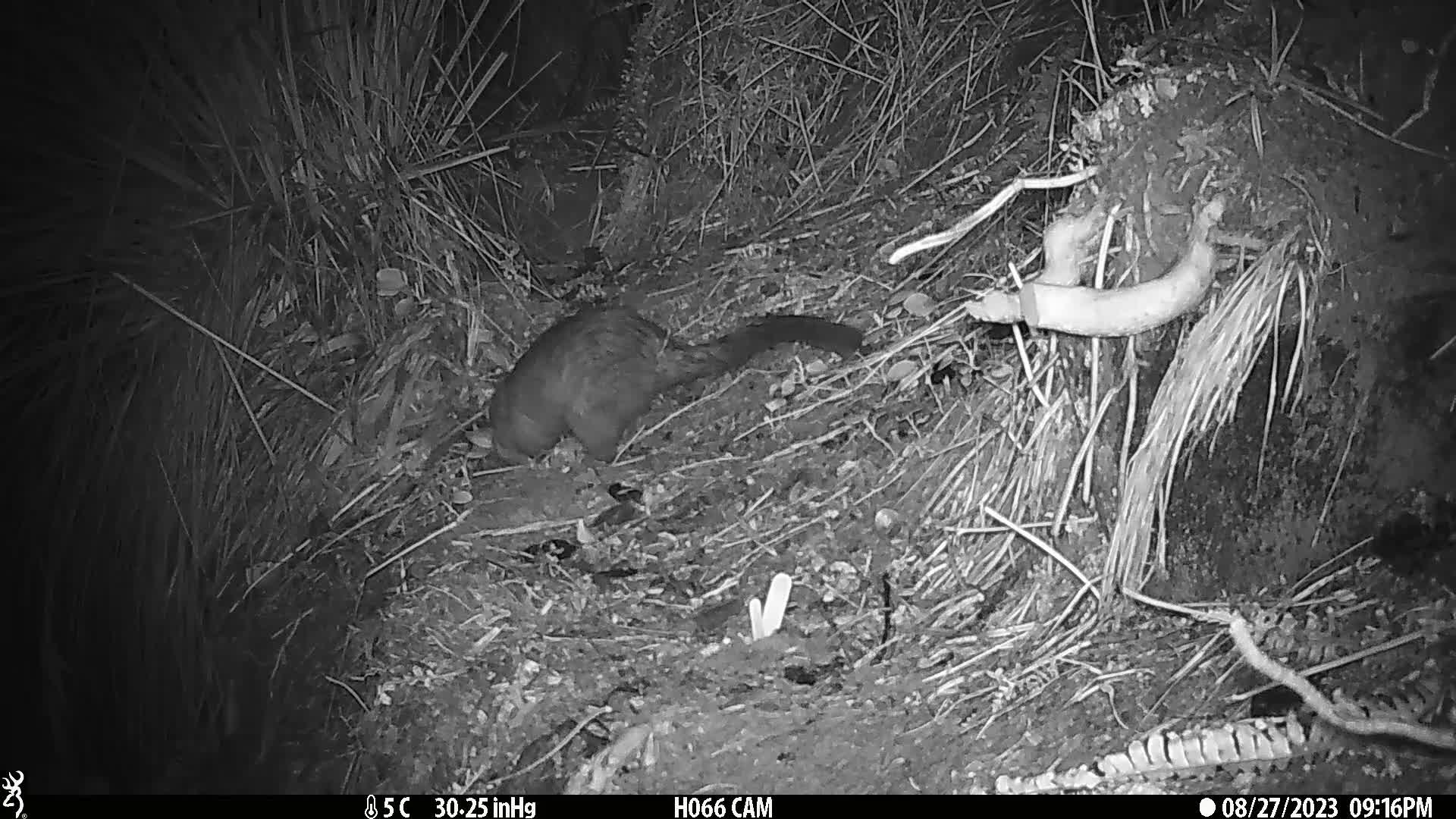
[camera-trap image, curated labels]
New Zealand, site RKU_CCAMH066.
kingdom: Animalia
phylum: Chordata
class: Mammalia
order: Diprotodontia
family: Phalangeridae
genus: Trichosurus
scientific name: Trichosurus vulpecula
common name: common brushtail possum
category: possum